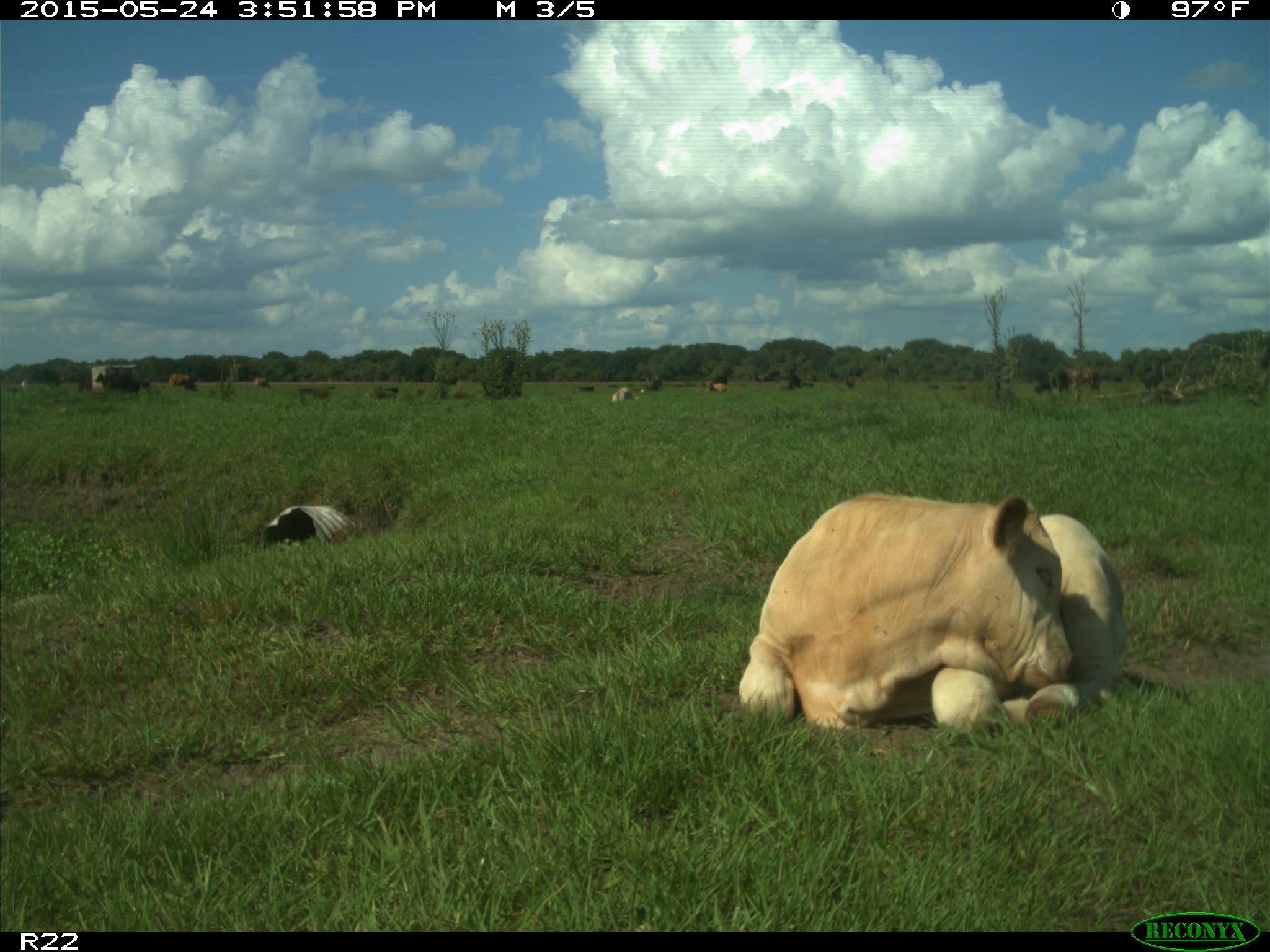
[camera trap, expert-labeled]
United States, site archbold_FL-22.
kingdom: Animalia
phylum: Chordata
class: Mammalia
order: Artiodactyla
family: Bovidae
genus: Bos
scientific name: Bos taurus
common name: domestic cow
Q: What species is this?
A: Bos taurus (domestic cow).